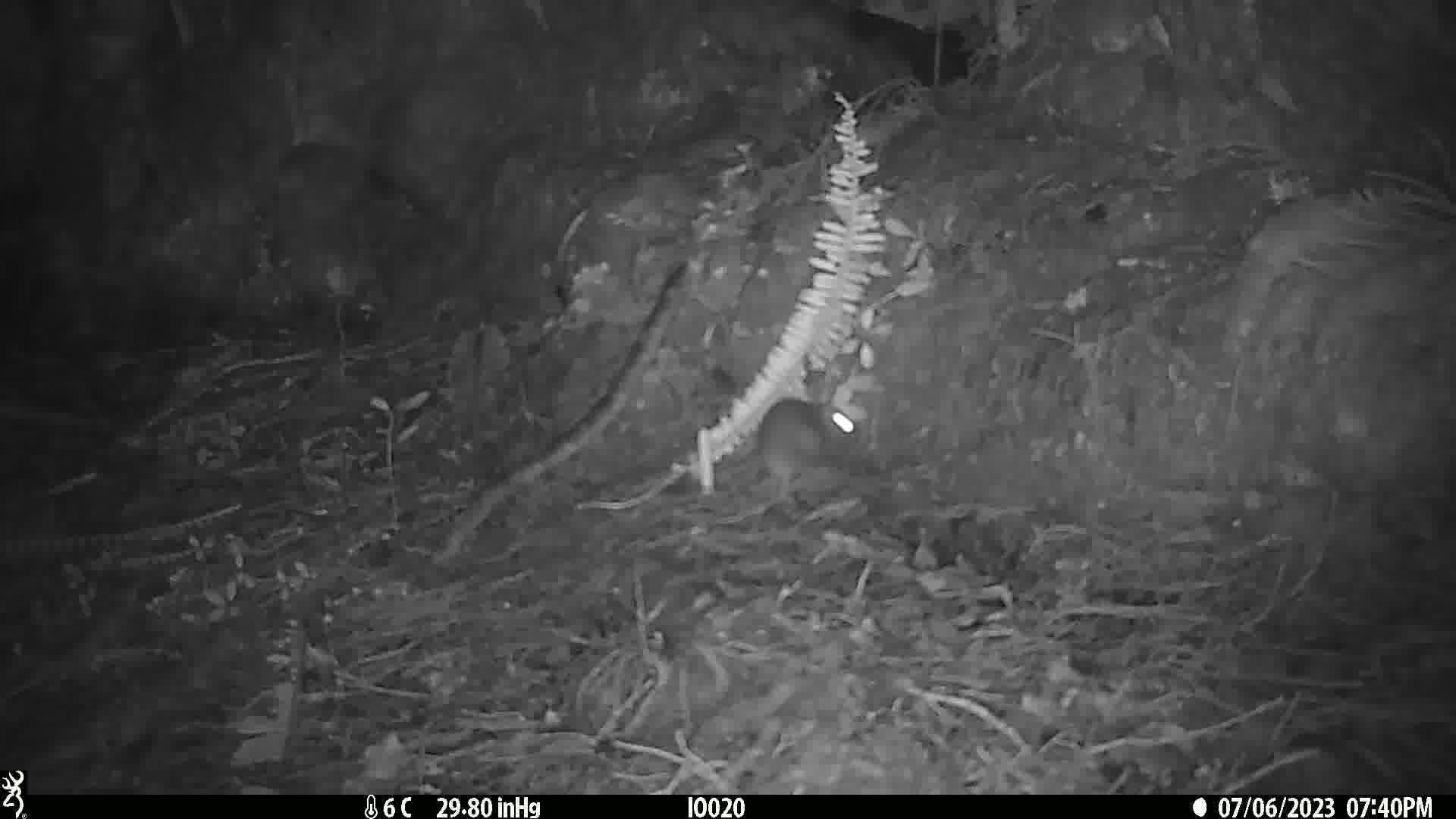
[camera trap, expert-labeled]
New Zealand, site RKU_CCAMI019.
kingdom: Animalia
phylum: Chordata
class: Mammalia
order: Rodentia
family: Muridae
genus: Rattus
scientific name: Rattus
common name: rat